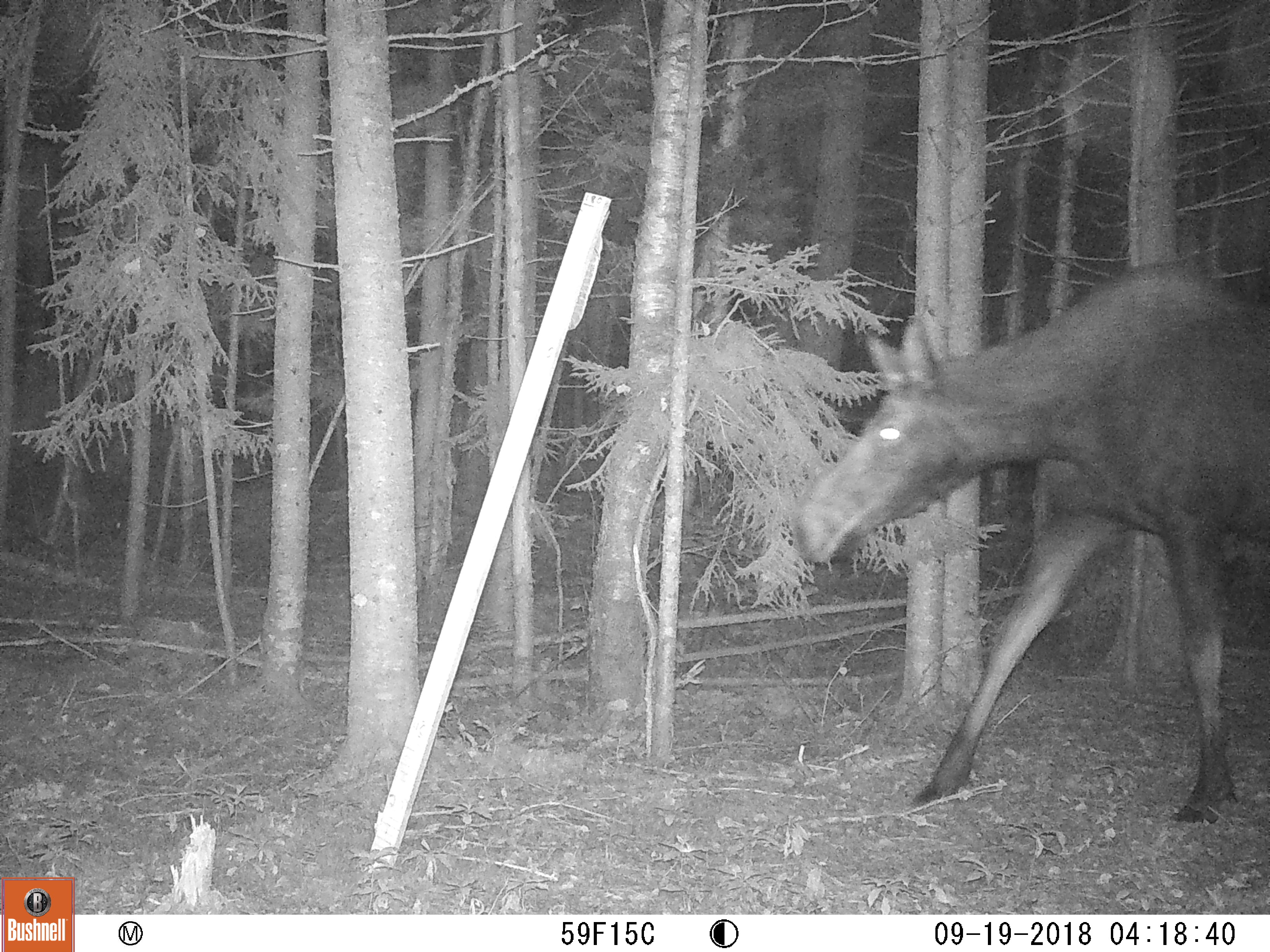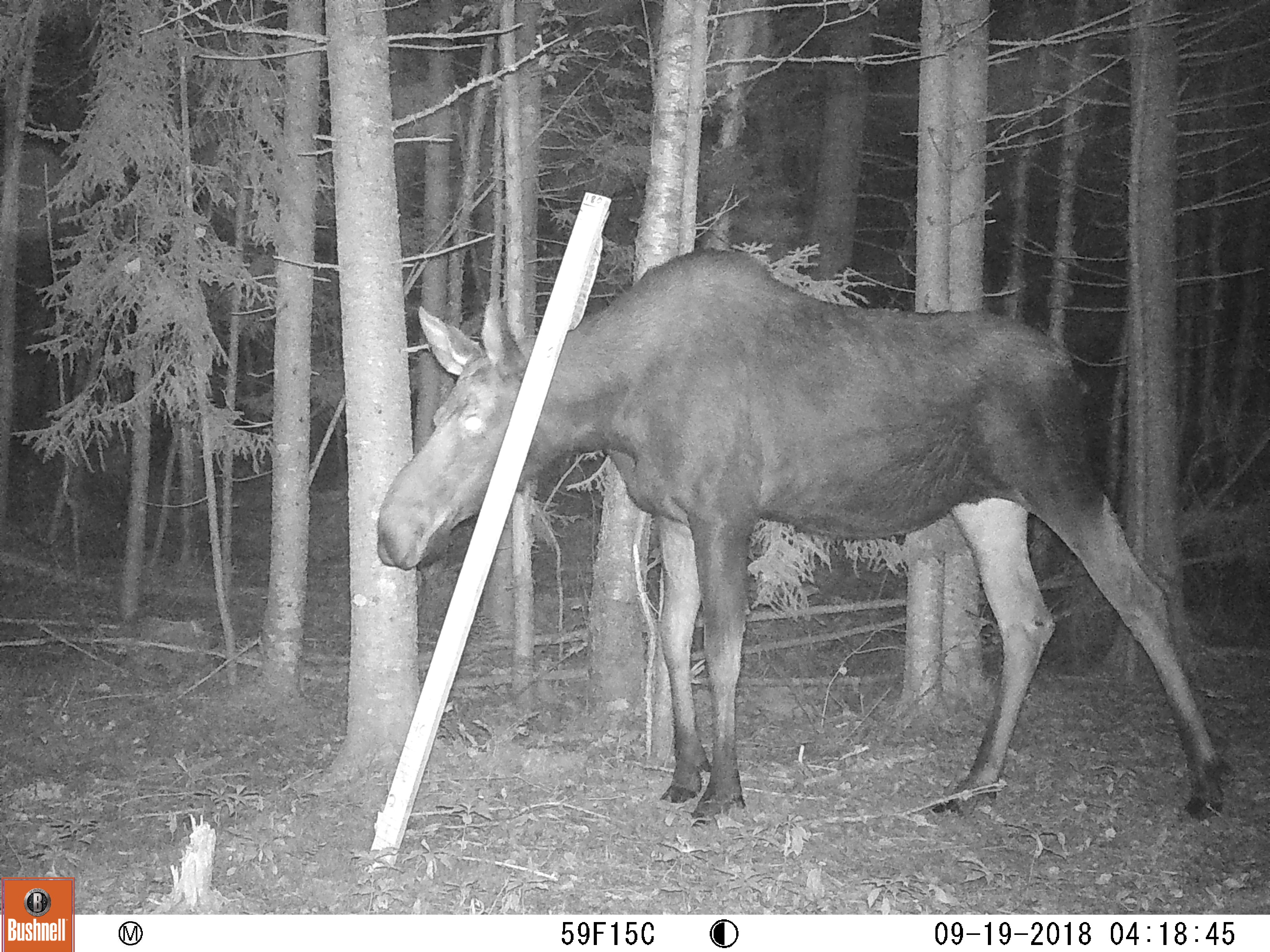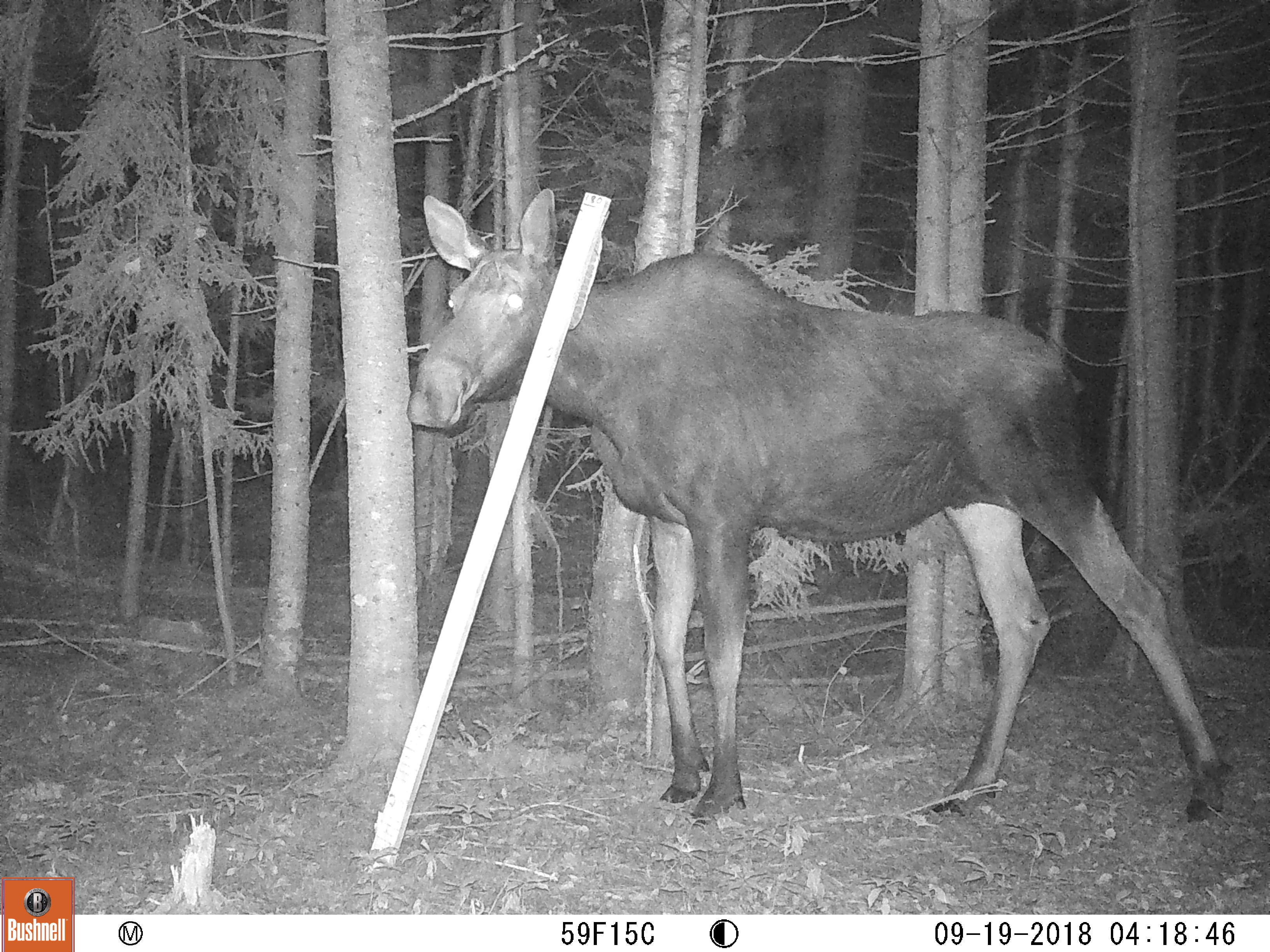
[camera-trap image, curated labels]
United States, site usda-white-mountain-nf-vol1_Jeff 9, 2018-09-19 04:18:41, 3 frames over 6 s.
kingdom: Animalia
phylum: Chordata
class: Mammalia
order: Artiodactyla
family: Cervidae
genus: Alces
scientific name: Alces alces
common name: moose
Moose (Alces alces).